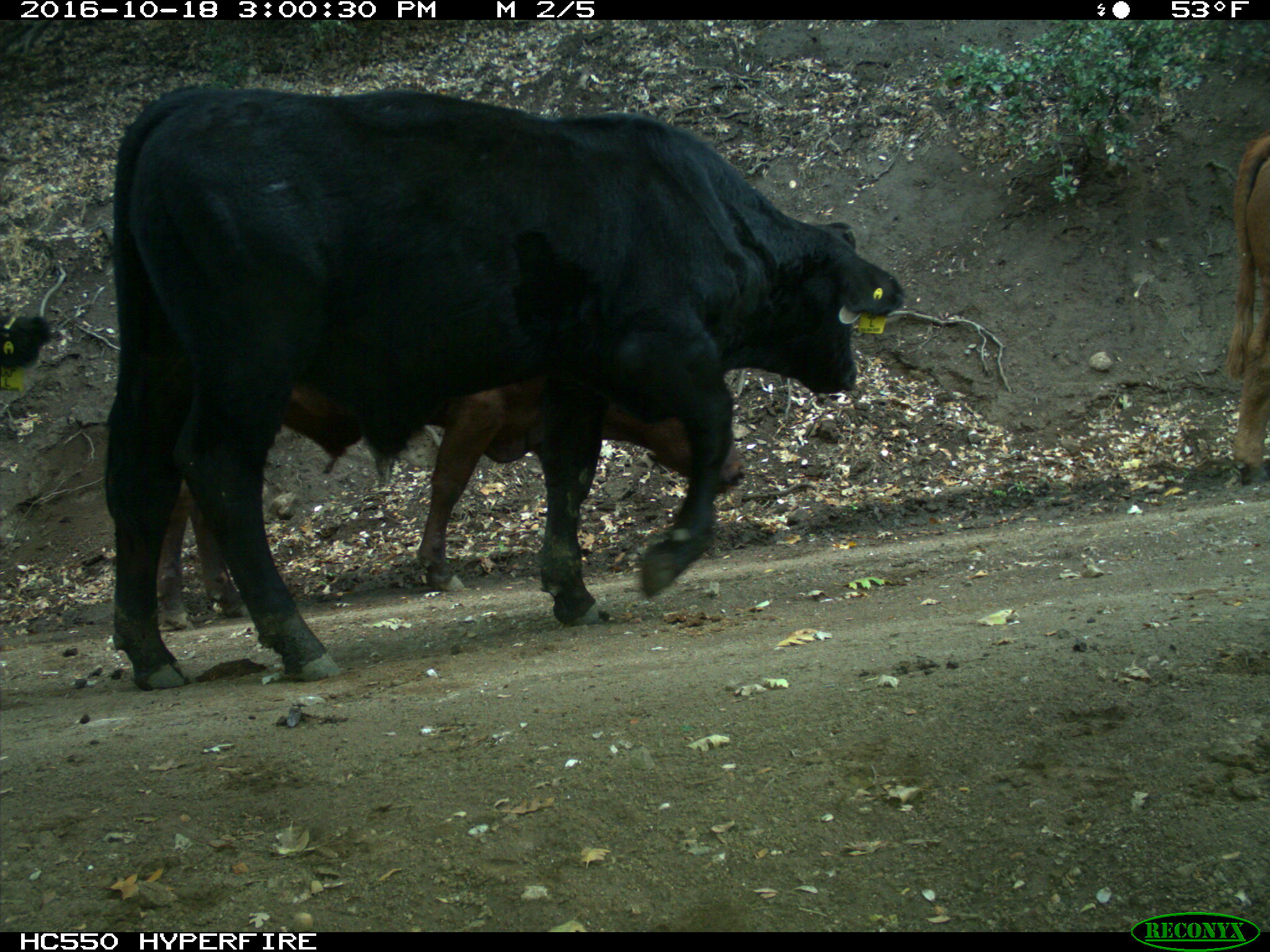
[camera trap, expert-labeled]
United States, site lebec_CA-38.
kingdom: Animalia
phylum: Chordata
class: Mammalia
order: Artiodactyla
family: Bovidae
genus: Bos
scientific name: Bos taurus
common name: domestic cow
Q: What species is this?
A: Bos taurus (domestic cow).